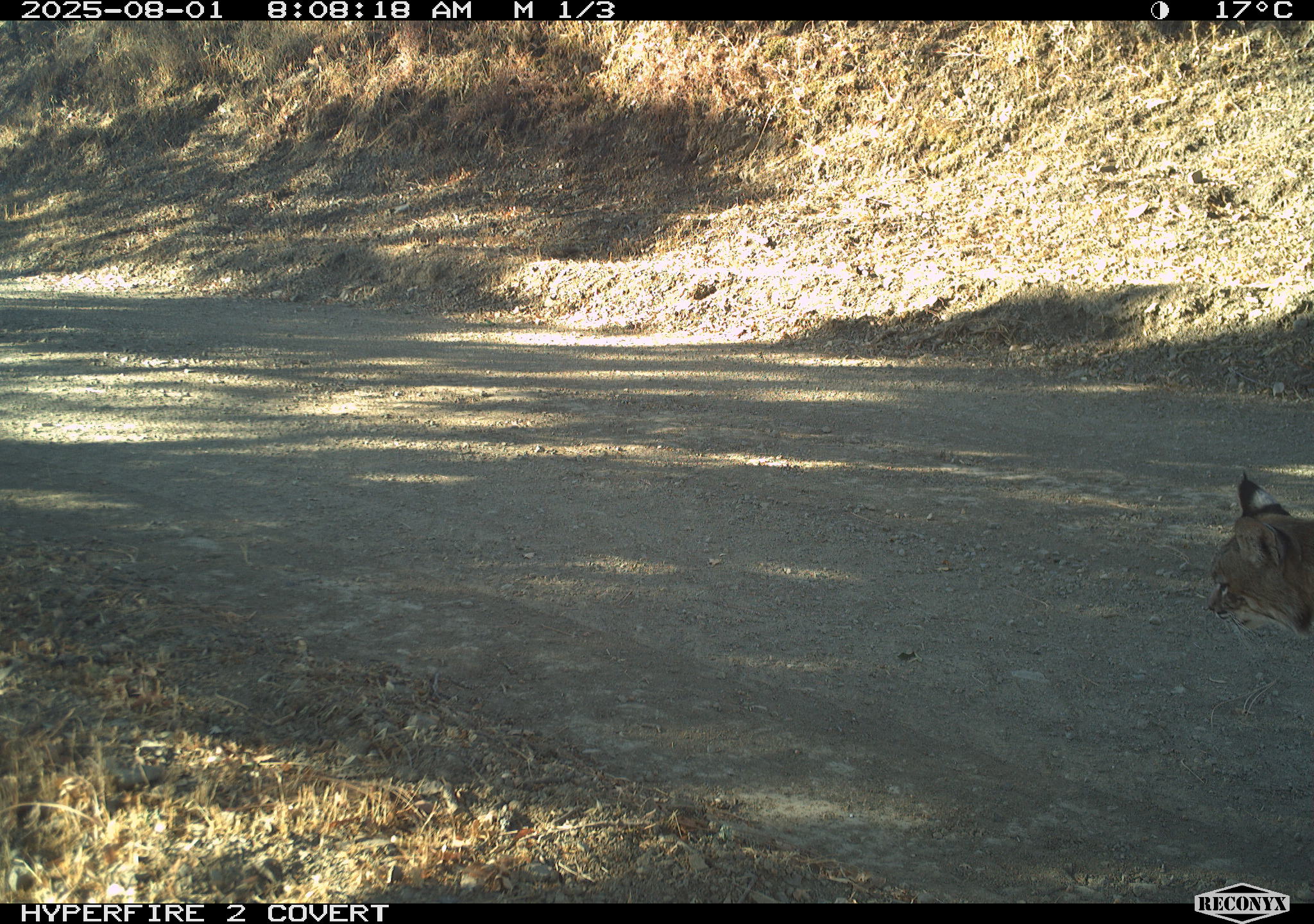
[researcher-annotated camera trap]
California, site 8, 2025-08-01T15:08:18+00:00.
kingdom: Animalia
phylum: Chordata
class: Mammalia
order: Carnivora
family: Felidae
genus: Lynx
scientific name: Lynx rufus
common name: bobcat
Bobcat (Lynx rufus).